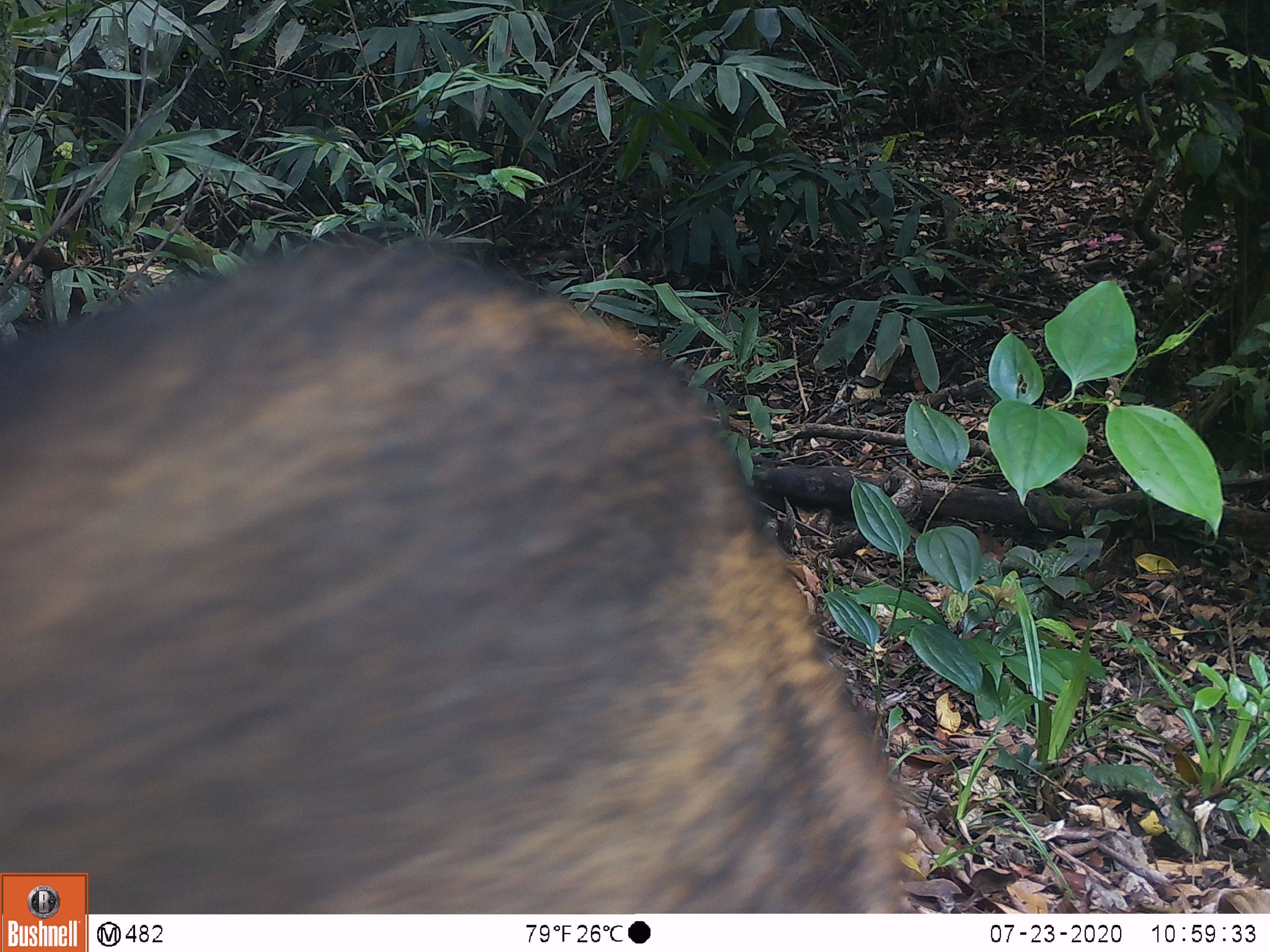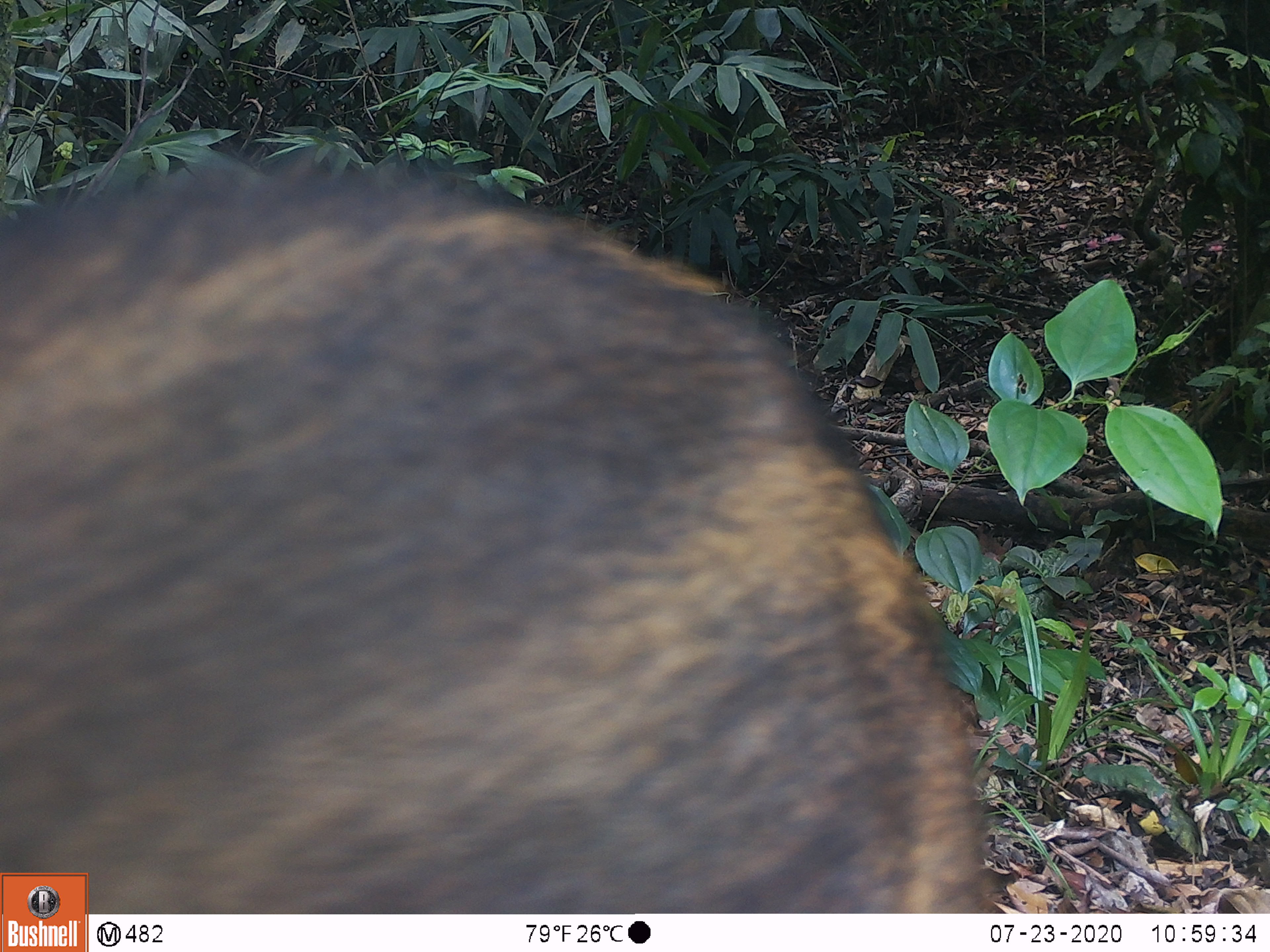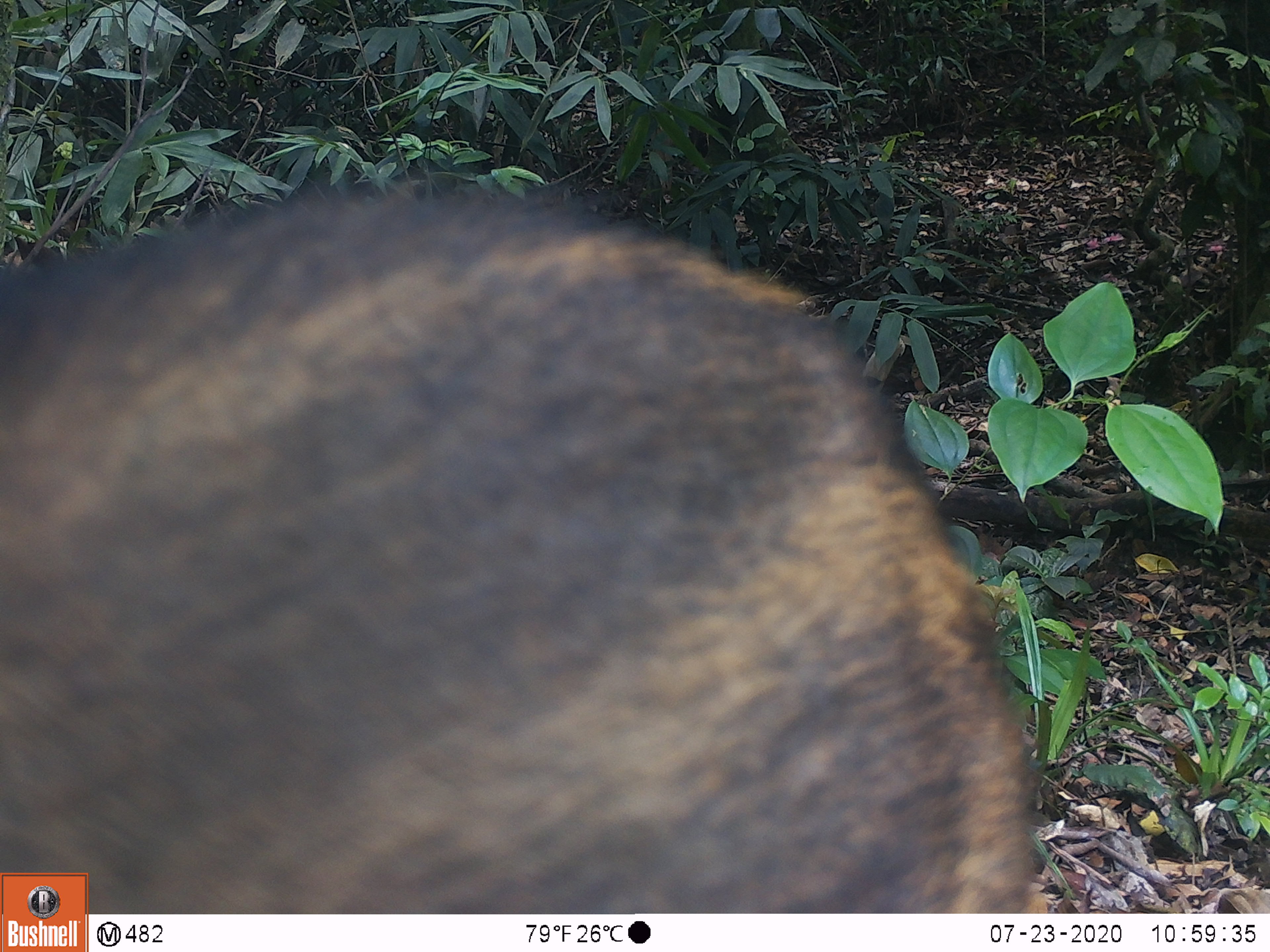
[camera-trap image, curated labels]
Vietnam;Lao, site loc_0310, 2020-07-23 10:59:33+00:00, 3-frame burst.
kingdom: Animalia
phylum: Chordata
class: Mammalia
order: Artiodactyla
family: Suidae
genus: Sus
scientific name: Sus scrofa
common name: eurasian wild pig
Eurasian wild pig (Sus scrofa). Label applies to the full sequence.